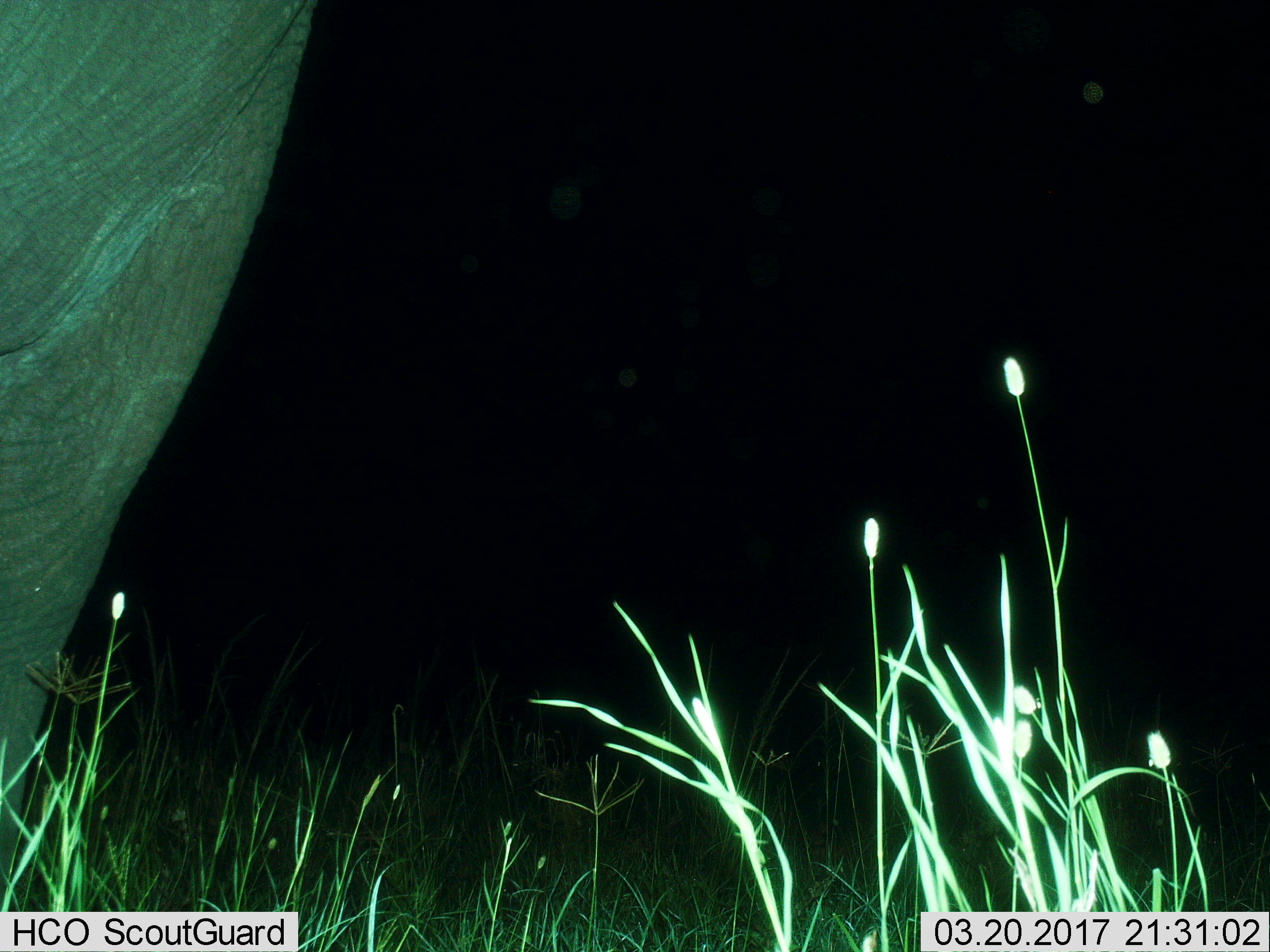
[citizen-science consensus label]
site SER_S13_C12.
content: unidentified animal